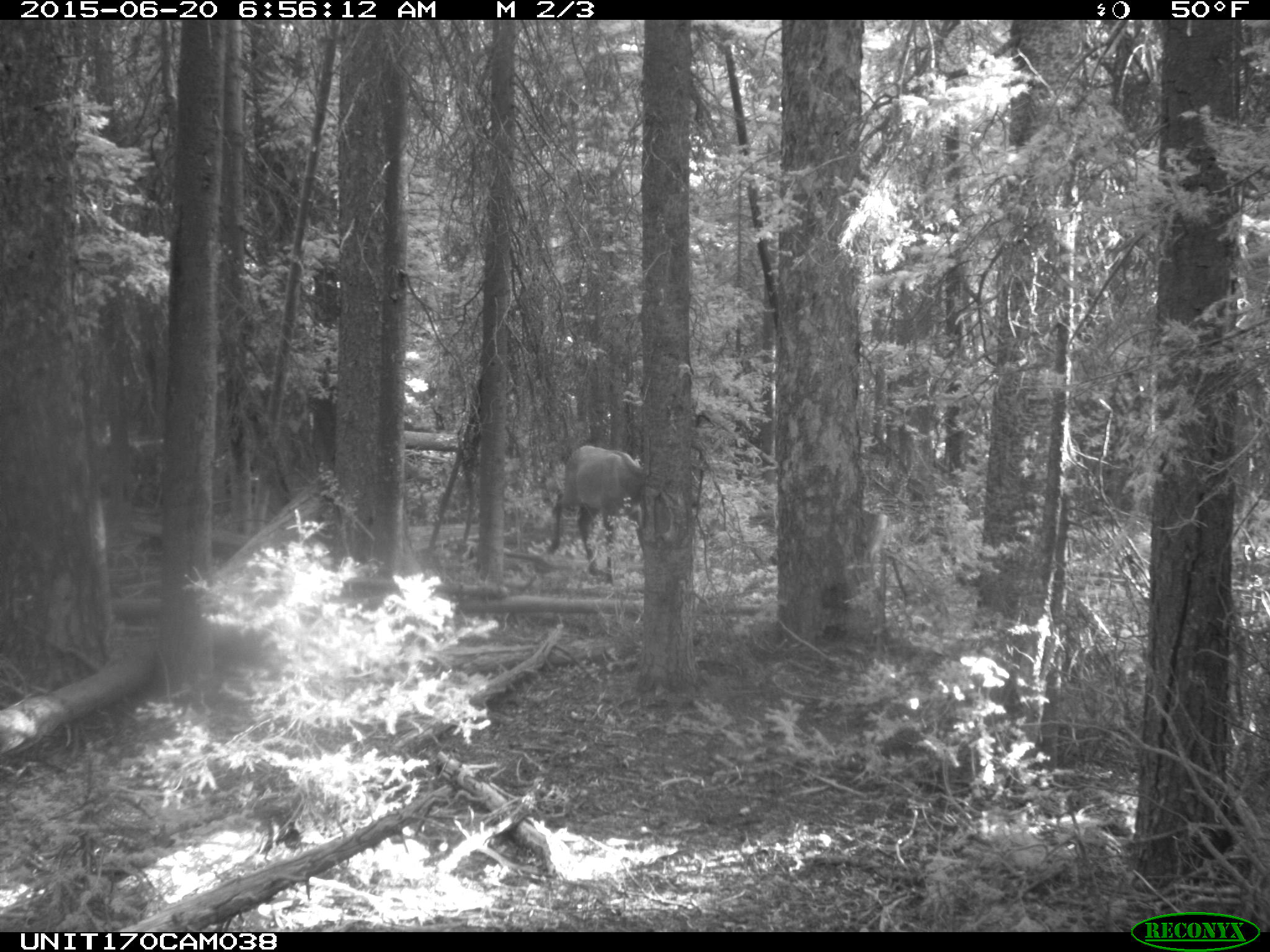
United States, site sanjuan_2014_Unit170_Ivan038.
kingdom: Animalia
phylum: Chordata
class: Mammalia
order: Artiodactyla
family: Cervidae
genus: Cervus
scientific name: Cervus elaphus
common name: red deer